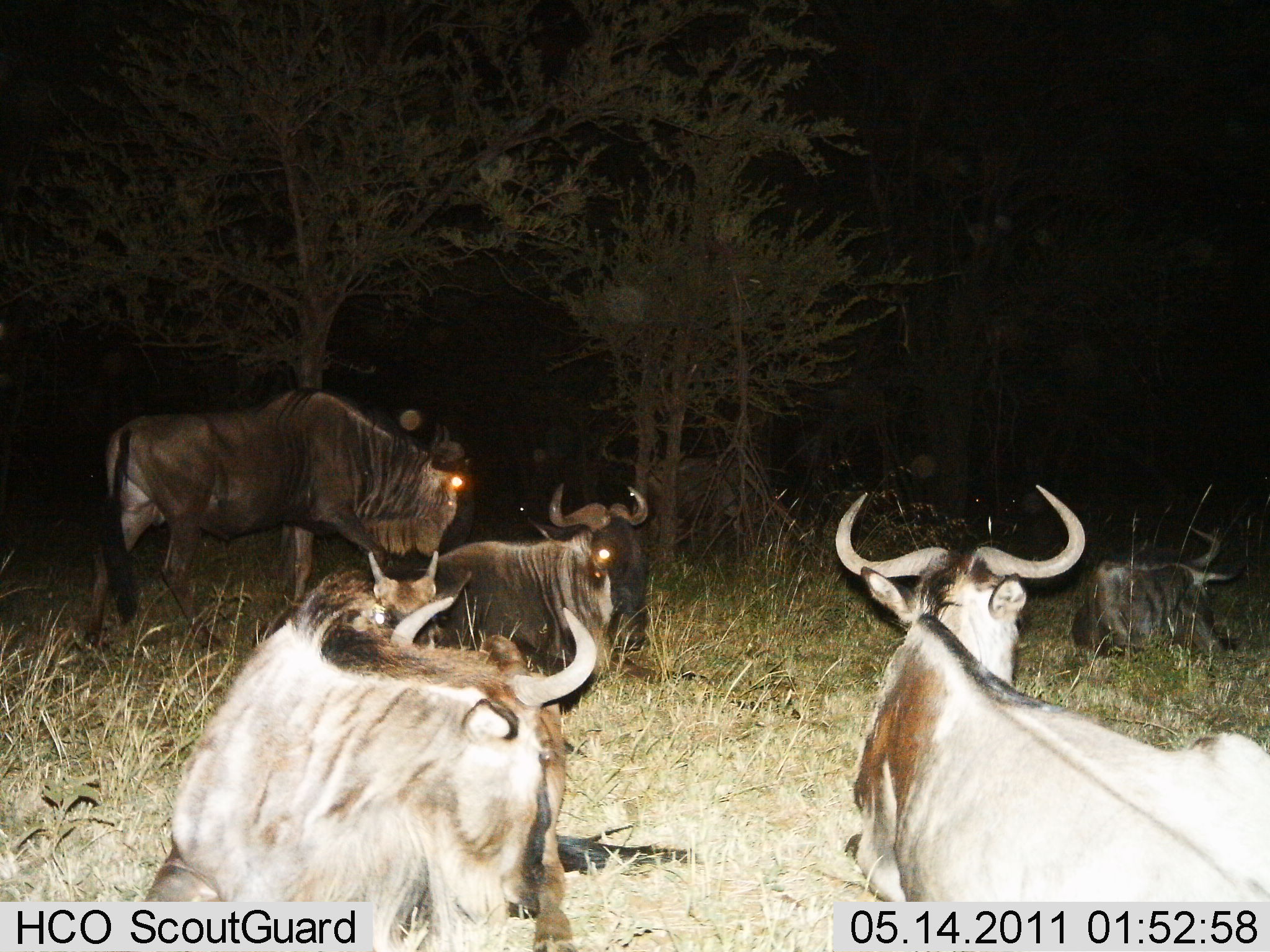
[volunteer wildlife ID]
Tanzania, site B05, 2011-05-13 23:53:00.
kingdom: Animalia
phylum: Chordata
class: Mammalia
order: Artiodactyla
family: Bovidae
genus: Connochaetes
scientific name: Connochaetes taurinus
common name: blue wildebeest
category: wildebeest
Wildebeest (blue wildebeest) (Connochaetes taurinus), count 6. Behavior (volunteer vote fractions): standing 46%, resting 92%, moving 15%, interacting 0%. Young present (vote fraction): 0%. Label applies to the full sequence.